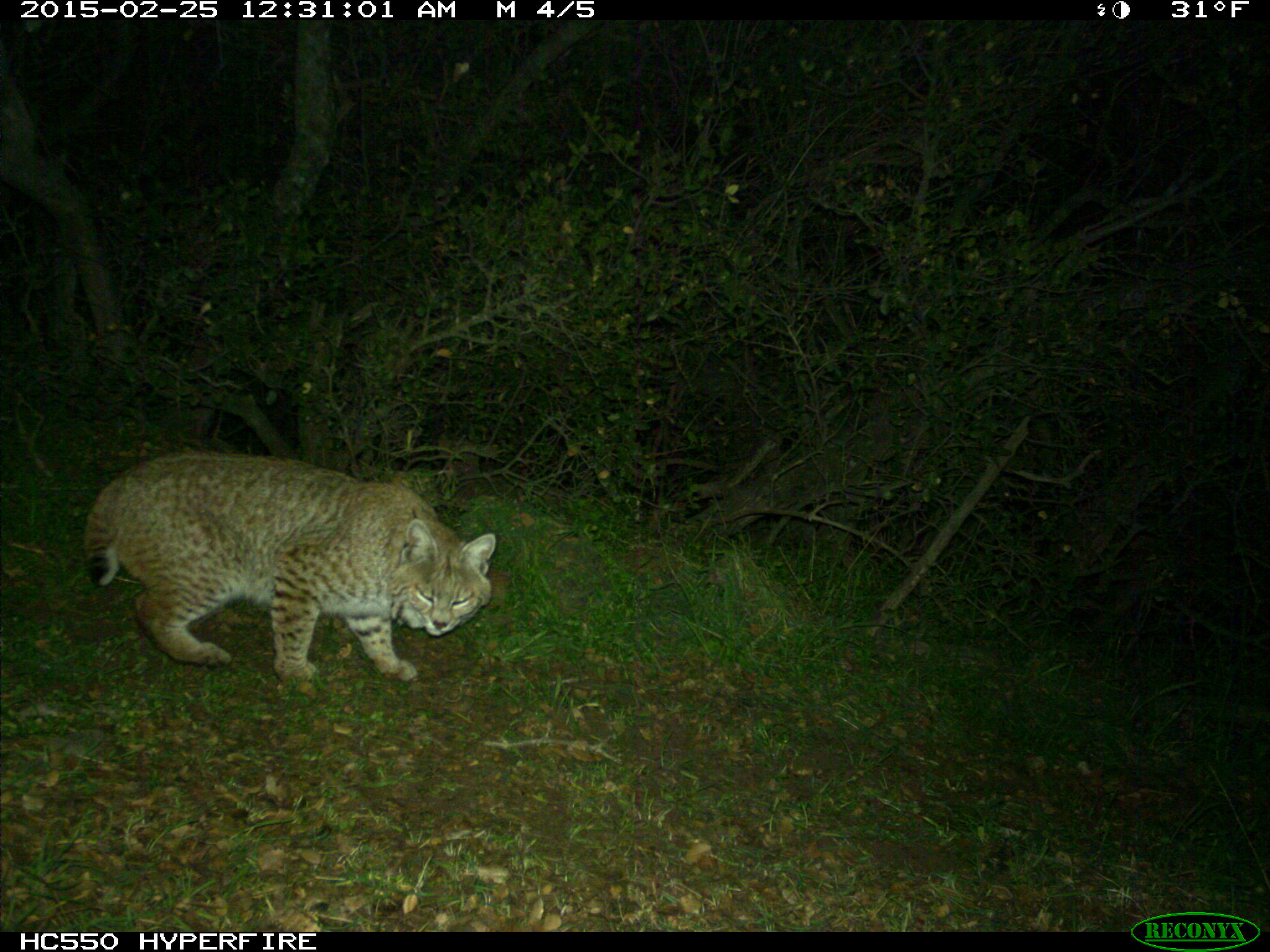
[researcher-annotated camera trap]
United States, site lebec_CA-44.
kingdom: Animalia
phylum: Chordata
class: Mammalia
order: Carnivora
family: Felidae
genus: Lynx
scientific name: Lynx rufus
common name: bobcat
Lynx rufus (bobcat).